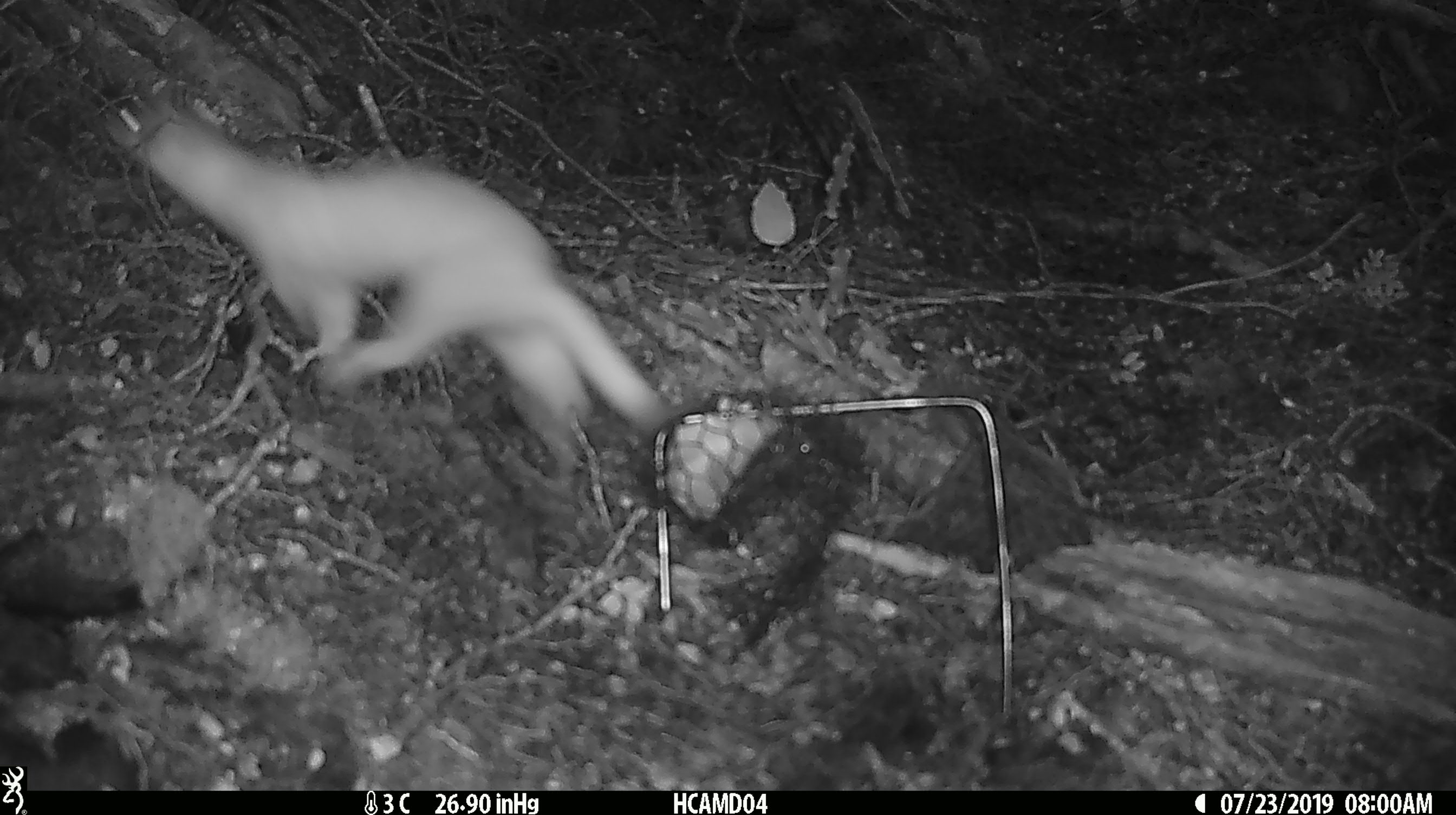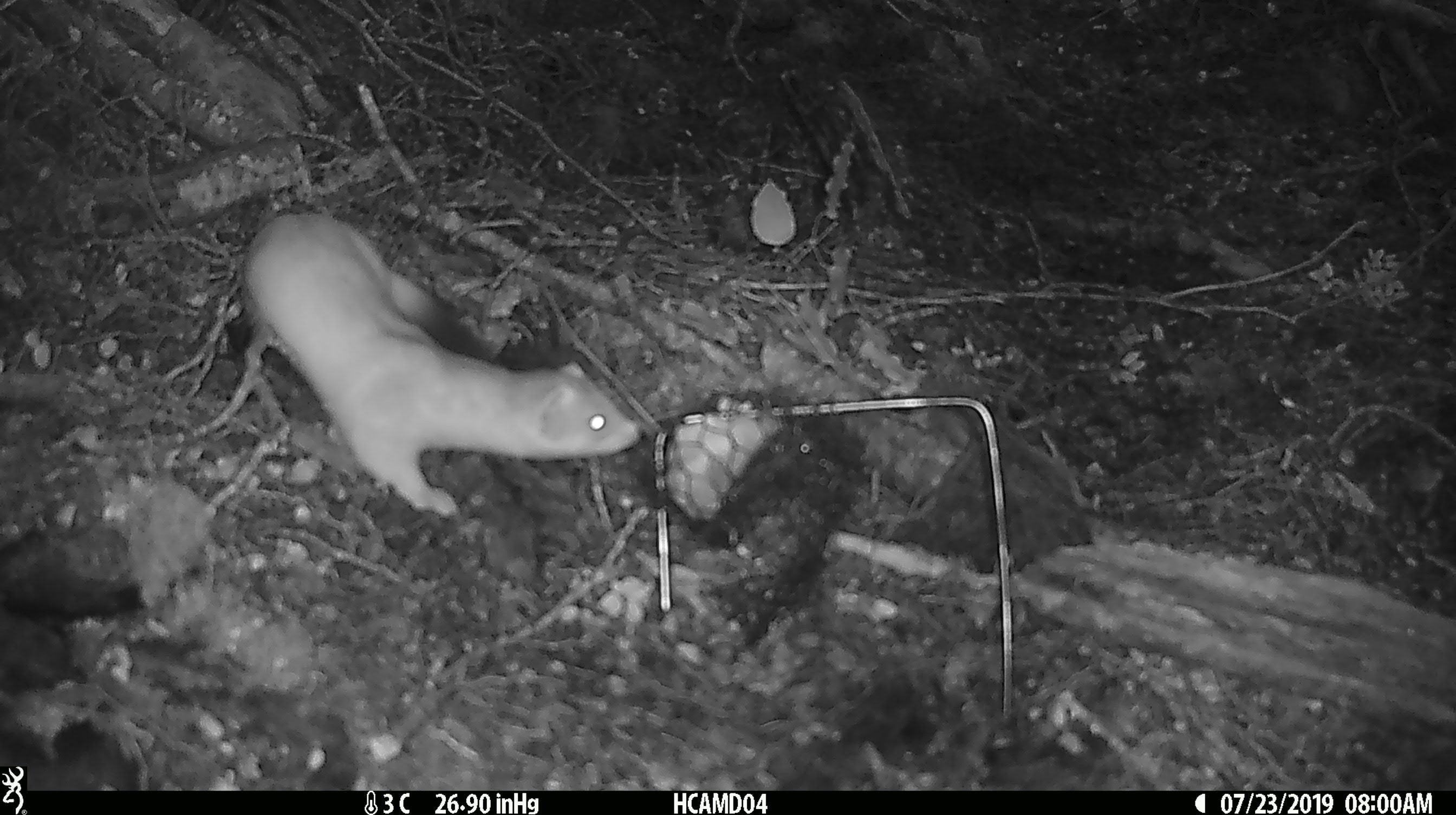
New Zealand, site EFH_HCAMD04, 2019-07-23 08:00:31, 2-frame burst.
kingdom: Animalia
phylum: Chordata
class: Mammalia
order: Carnivora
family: Mustelidae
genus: Mustela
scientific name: Mustela erminea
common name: stoat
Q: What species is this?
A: Stoat (Mustela erminea).